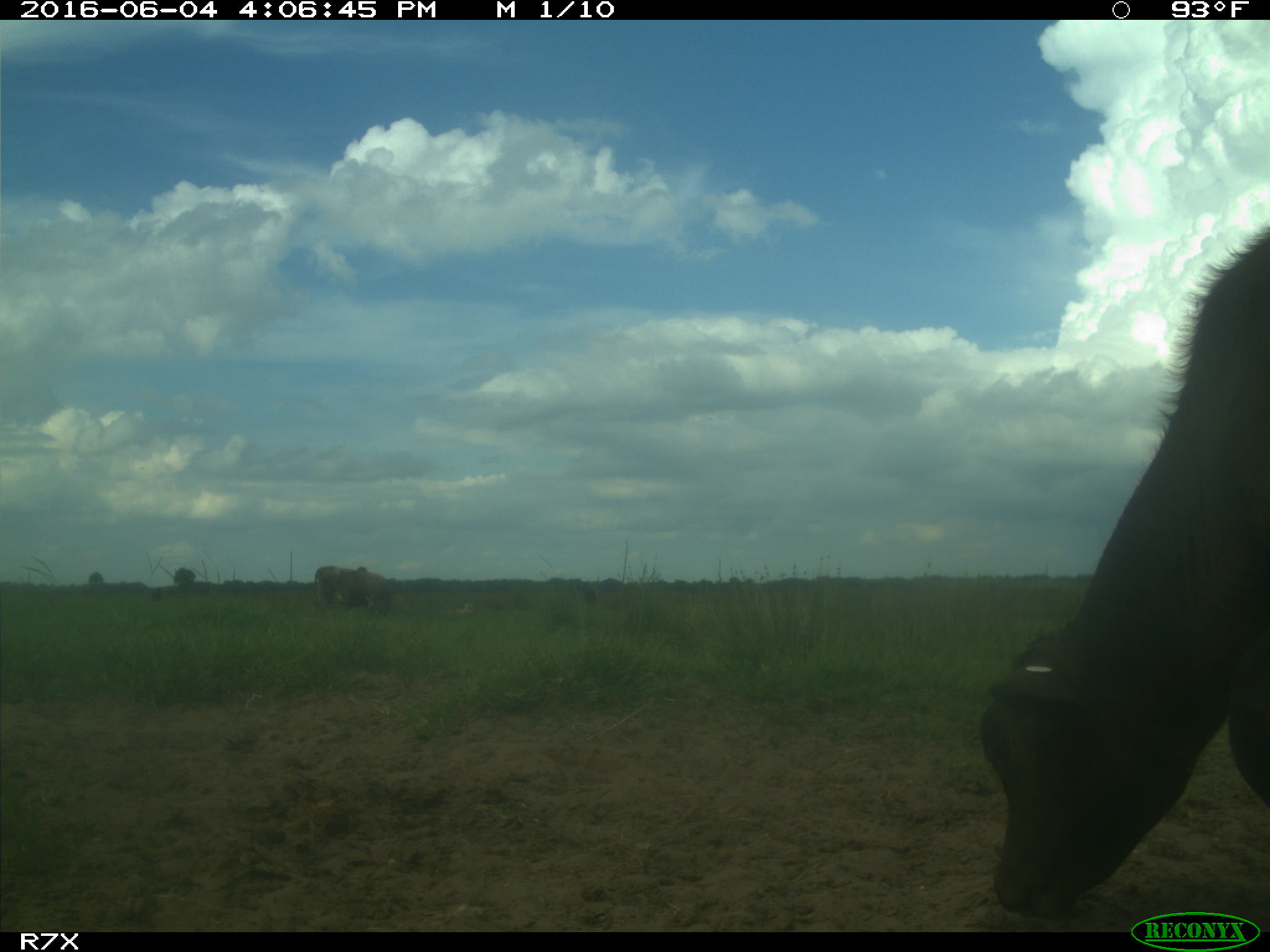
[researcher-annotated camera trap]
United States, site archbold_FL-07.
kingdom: Animalia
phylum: Chordata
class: Mammalia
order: Artiodactyla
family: Bovidae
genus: Bos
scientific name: Bos taurus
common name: domestic cow